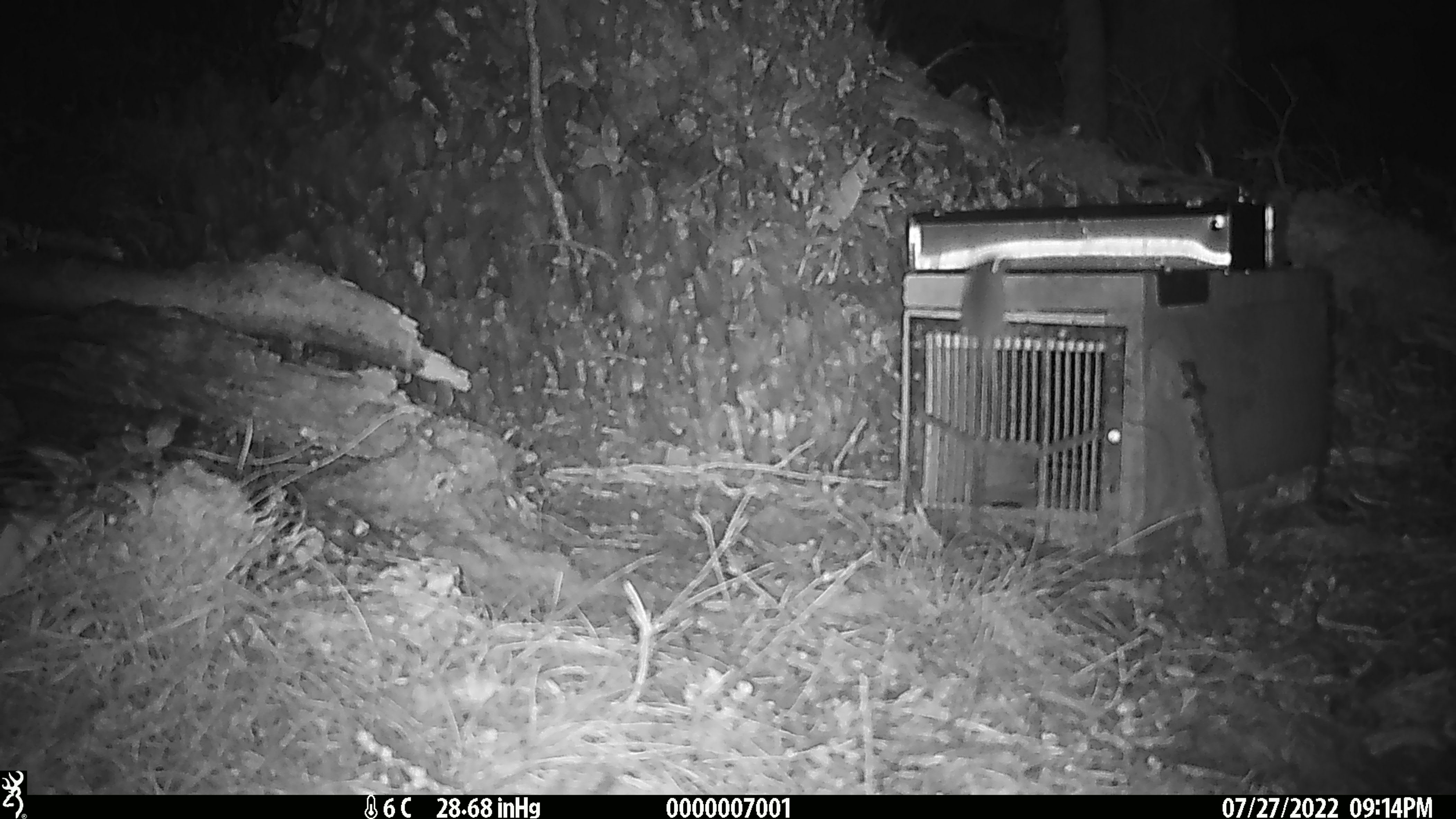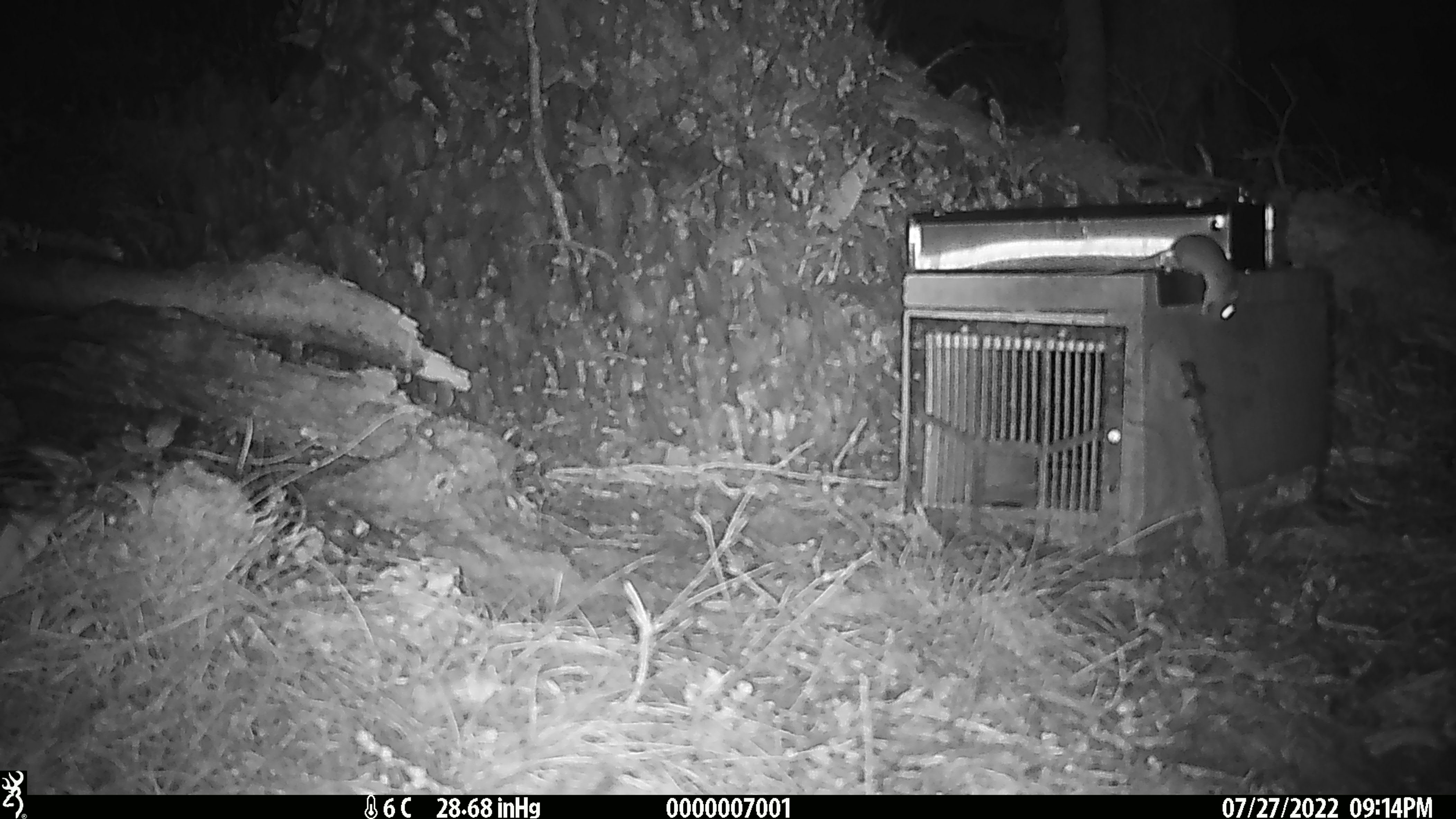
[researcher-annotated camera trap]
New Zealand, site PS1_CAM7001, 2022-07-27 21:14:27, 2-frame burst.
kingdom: Animalia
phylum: Chordata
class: Mammalia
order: Rodentia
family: Muridae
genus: Mus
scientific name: Mus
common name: mouse